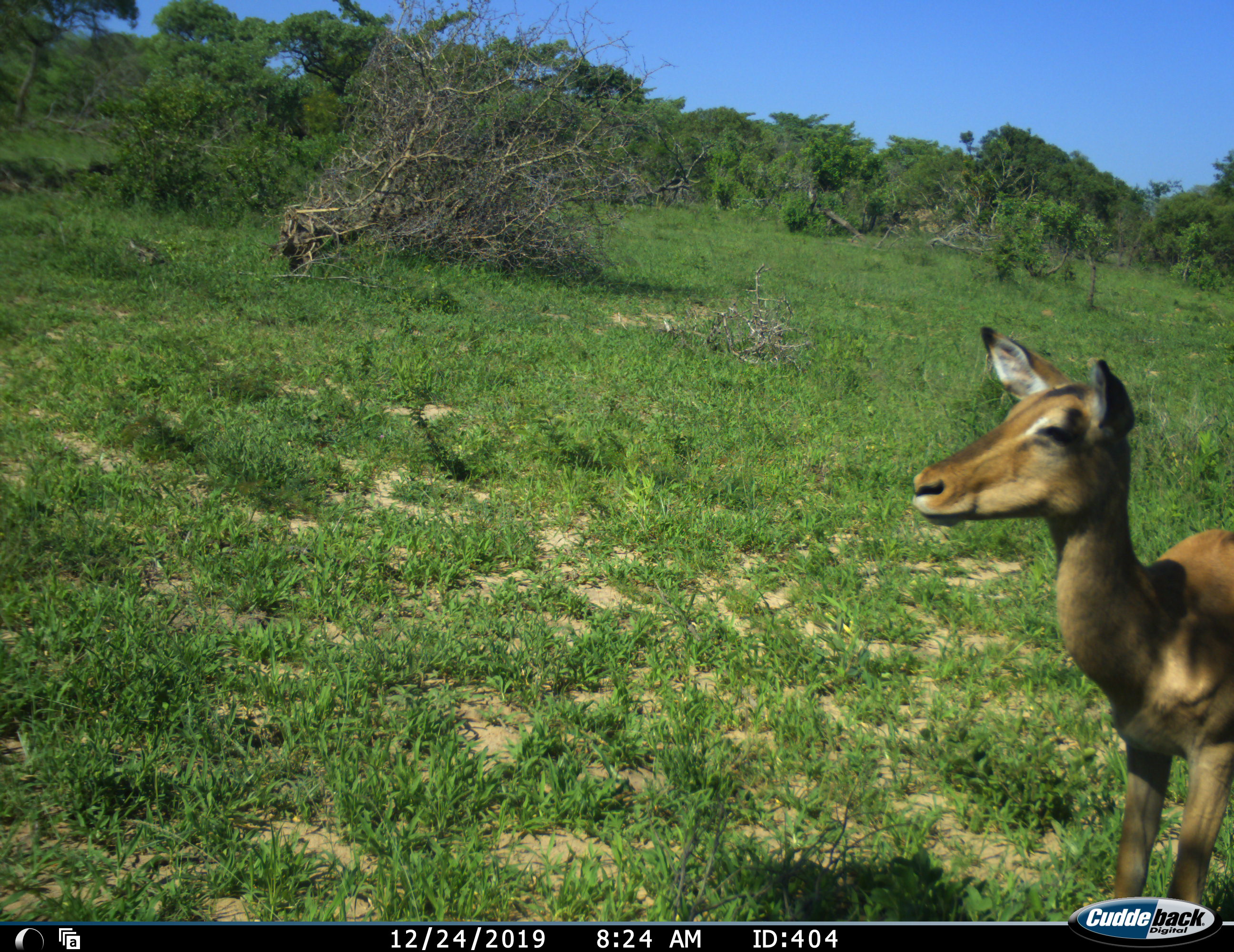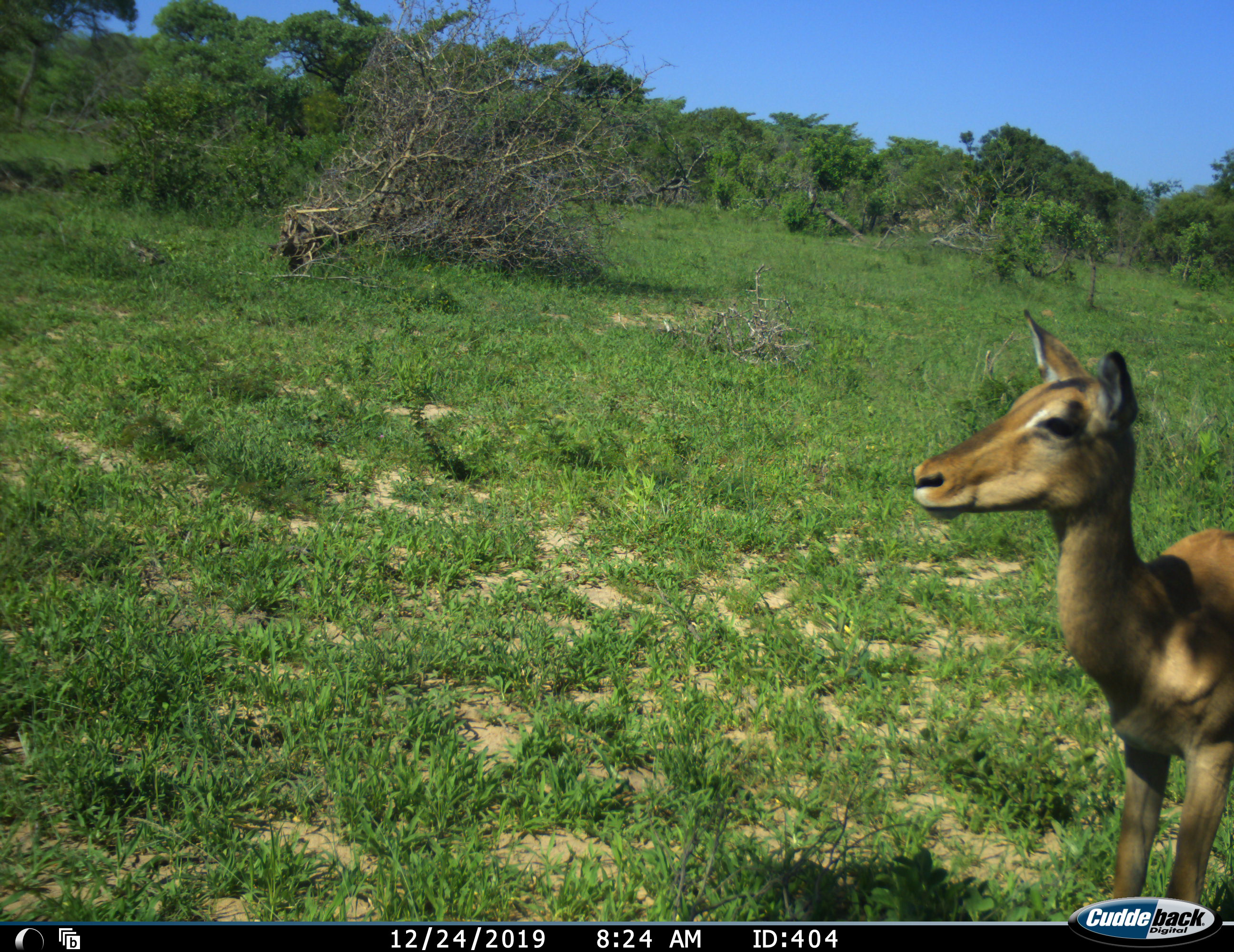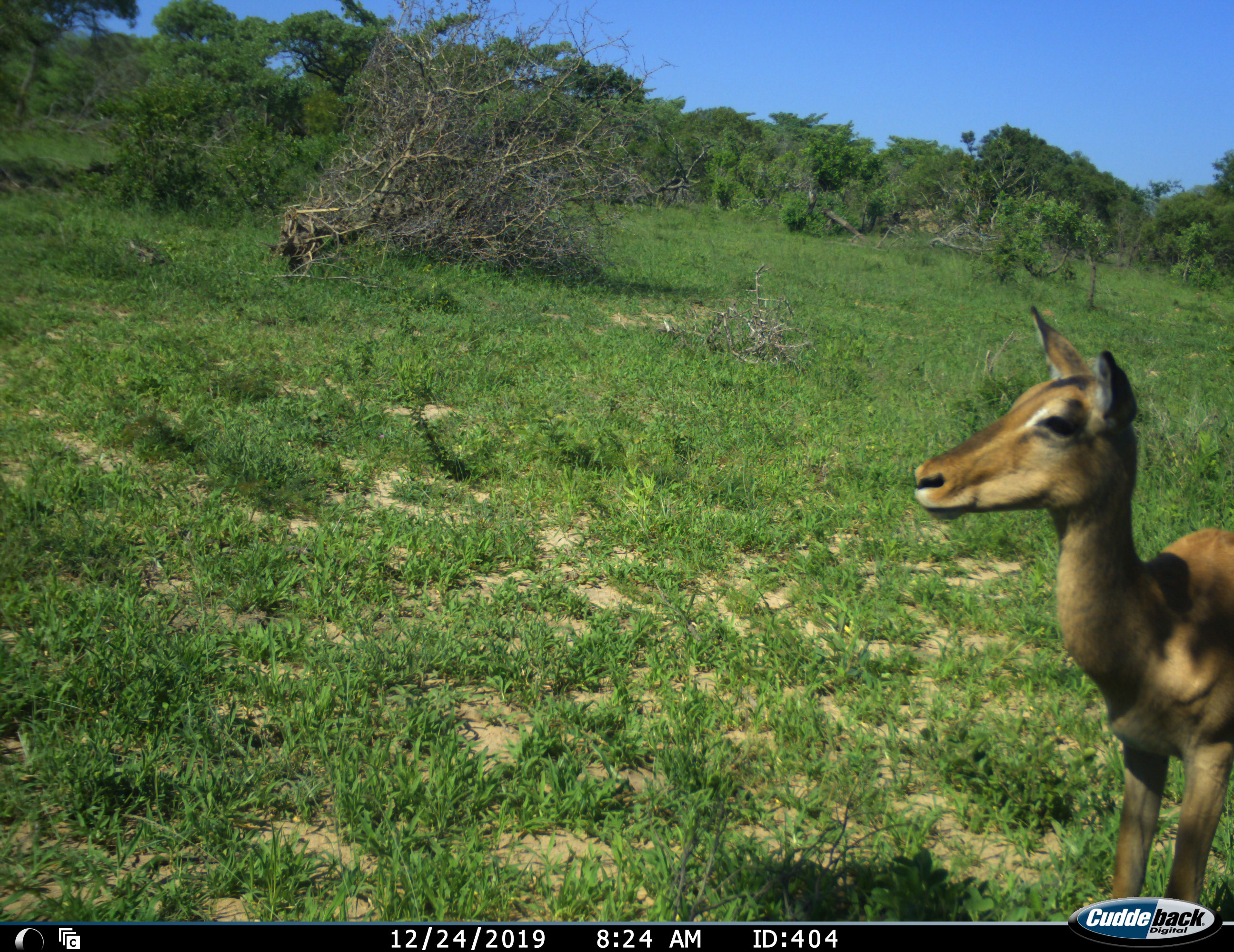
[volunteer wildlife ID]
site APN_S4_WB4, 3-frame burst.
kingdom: Animalia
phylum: Chordata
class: Mammalia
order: Artiodactyla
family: Bovidae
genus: Aepyceros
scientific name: Aepyceros melampus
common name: impala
Impala (Aepyceros melampus), count 1. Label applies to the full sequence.